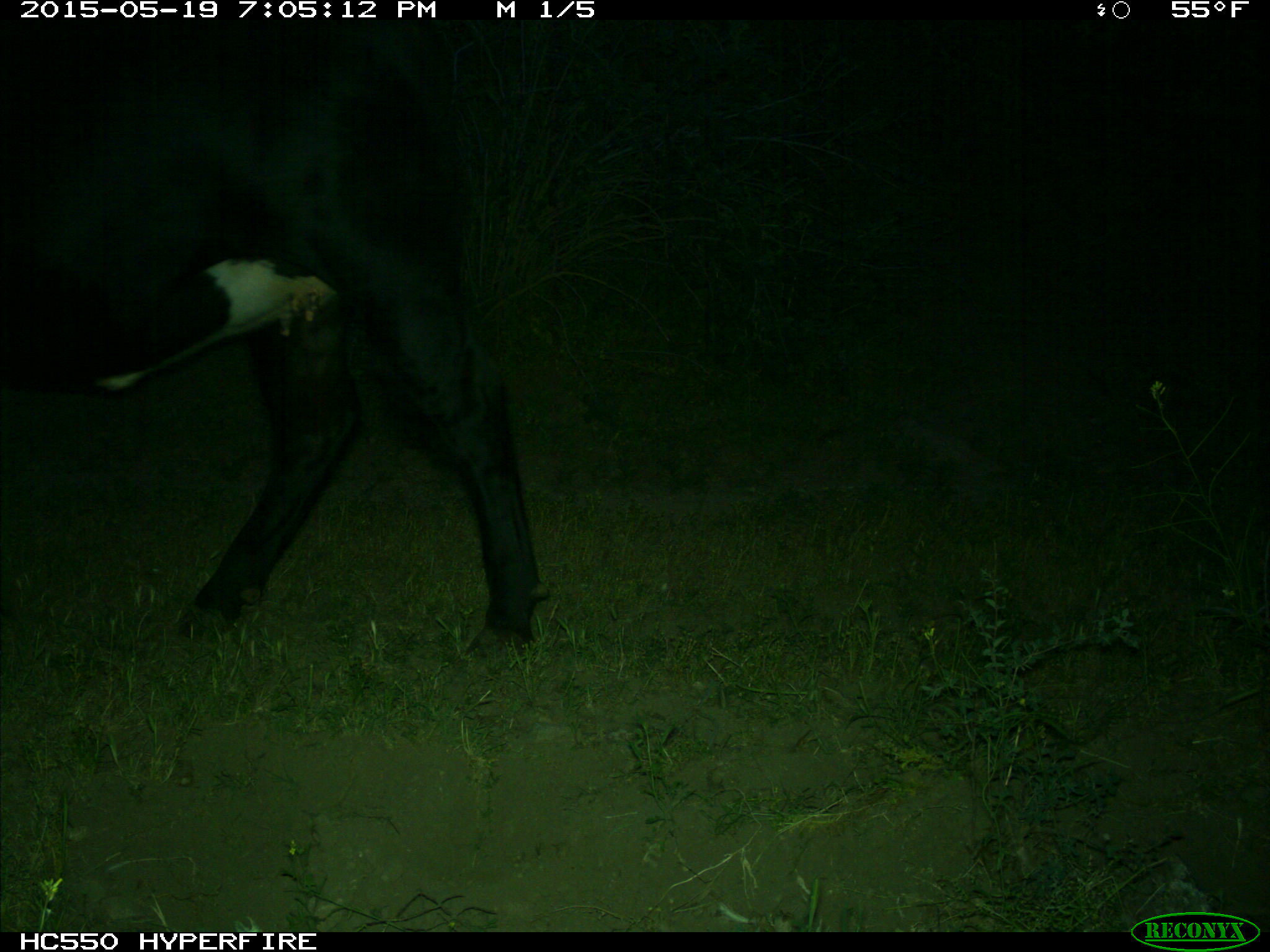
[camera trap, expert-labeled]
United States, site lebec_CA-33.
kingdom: Animalia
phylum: Chordata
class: Mammalia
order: Artiodactyla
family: Bovidae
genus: Bos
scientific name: Bos taurus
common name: domestic cow